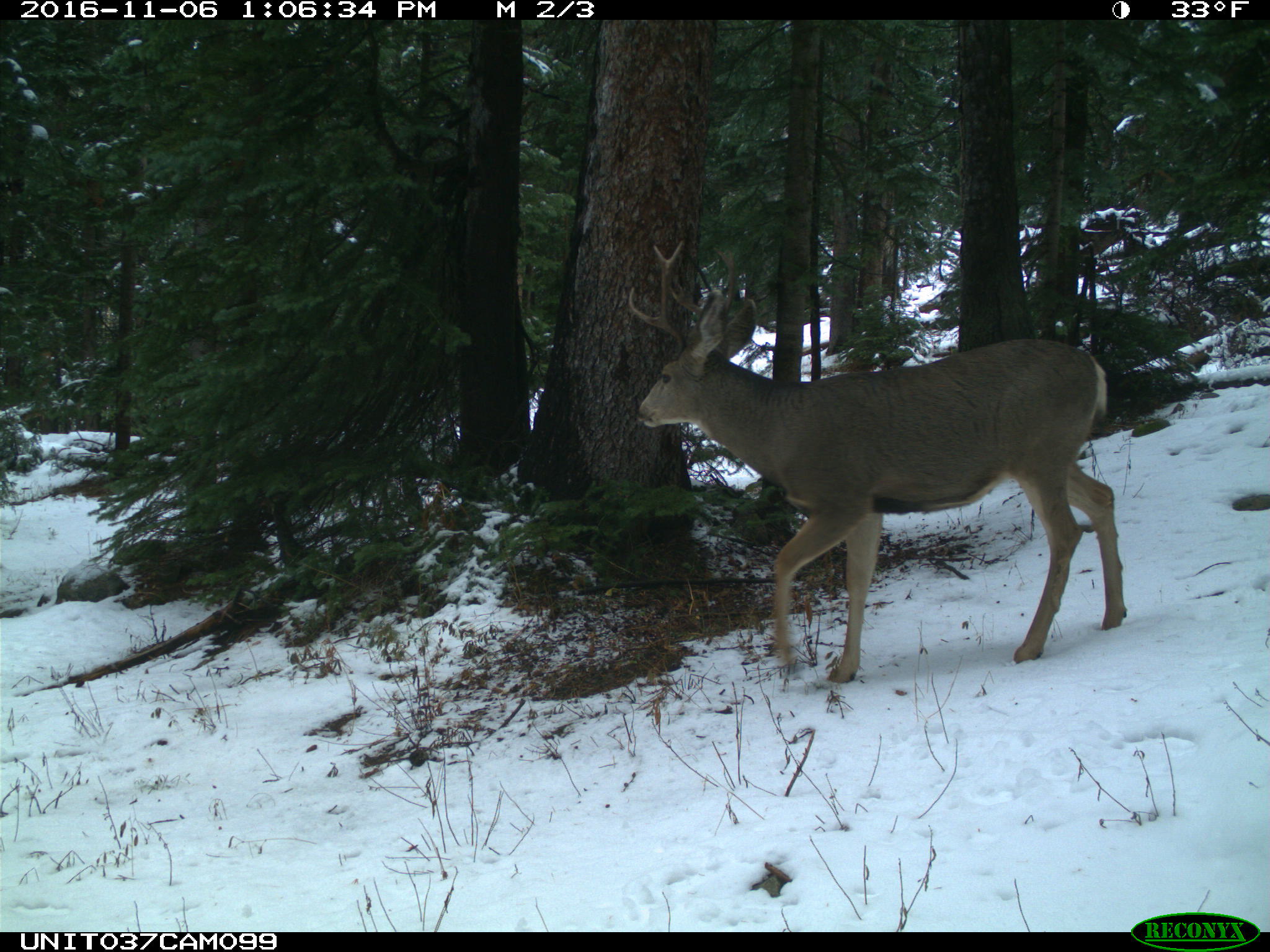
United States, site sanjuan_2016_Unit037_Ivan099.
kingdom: Animalia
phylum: Chordata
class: Mammalia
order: Artiodactyla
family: Cervidae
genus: Odocoileus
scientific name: Odocoileus hemionus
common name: mule deer